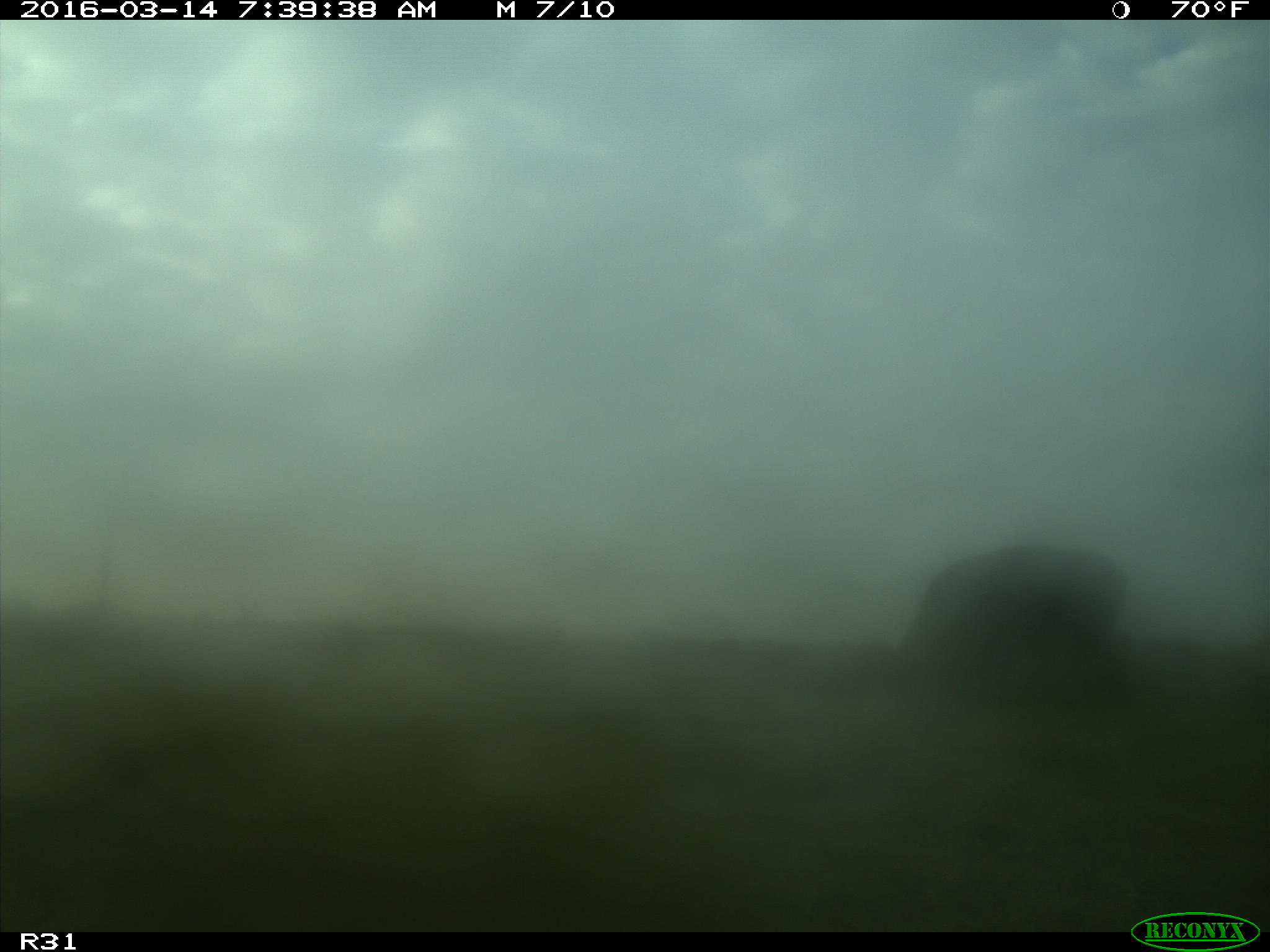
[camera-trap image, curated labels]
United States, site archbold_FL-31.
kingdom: Animalia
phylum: Chordata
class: Mammalia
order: Artiodactyla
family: Bovidae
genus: Bos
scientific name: Bos taurus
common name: domestic cow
Bos taurus (domestic cow).